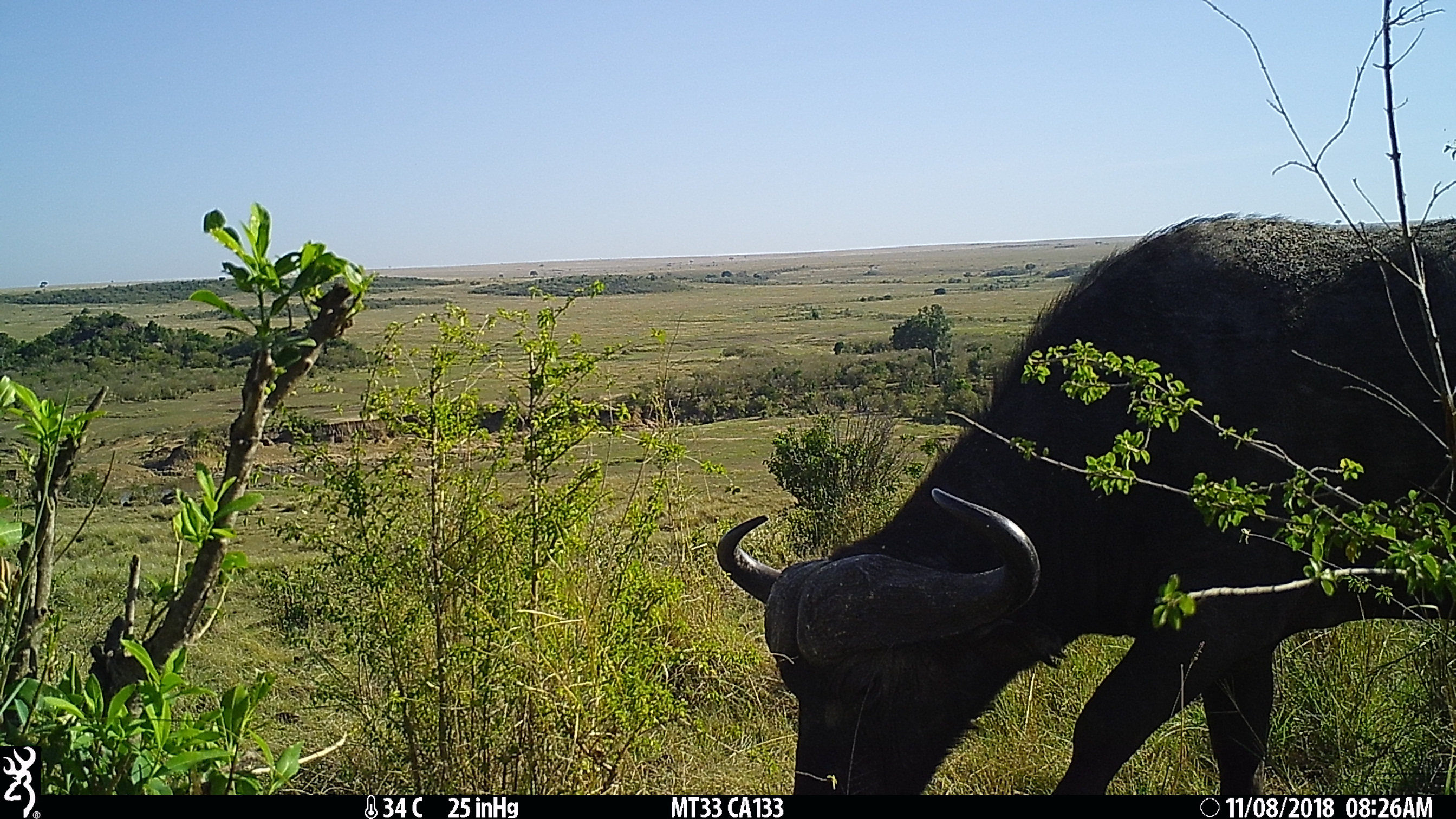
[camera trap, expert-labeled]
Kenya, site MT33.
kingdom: Animalia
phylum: Chordata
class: Mammalia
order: Artiodactyla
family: Bovidae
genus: Syncerus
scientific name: Syncerus caffer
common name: buffalo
Buffalo (Syncerus caffer).